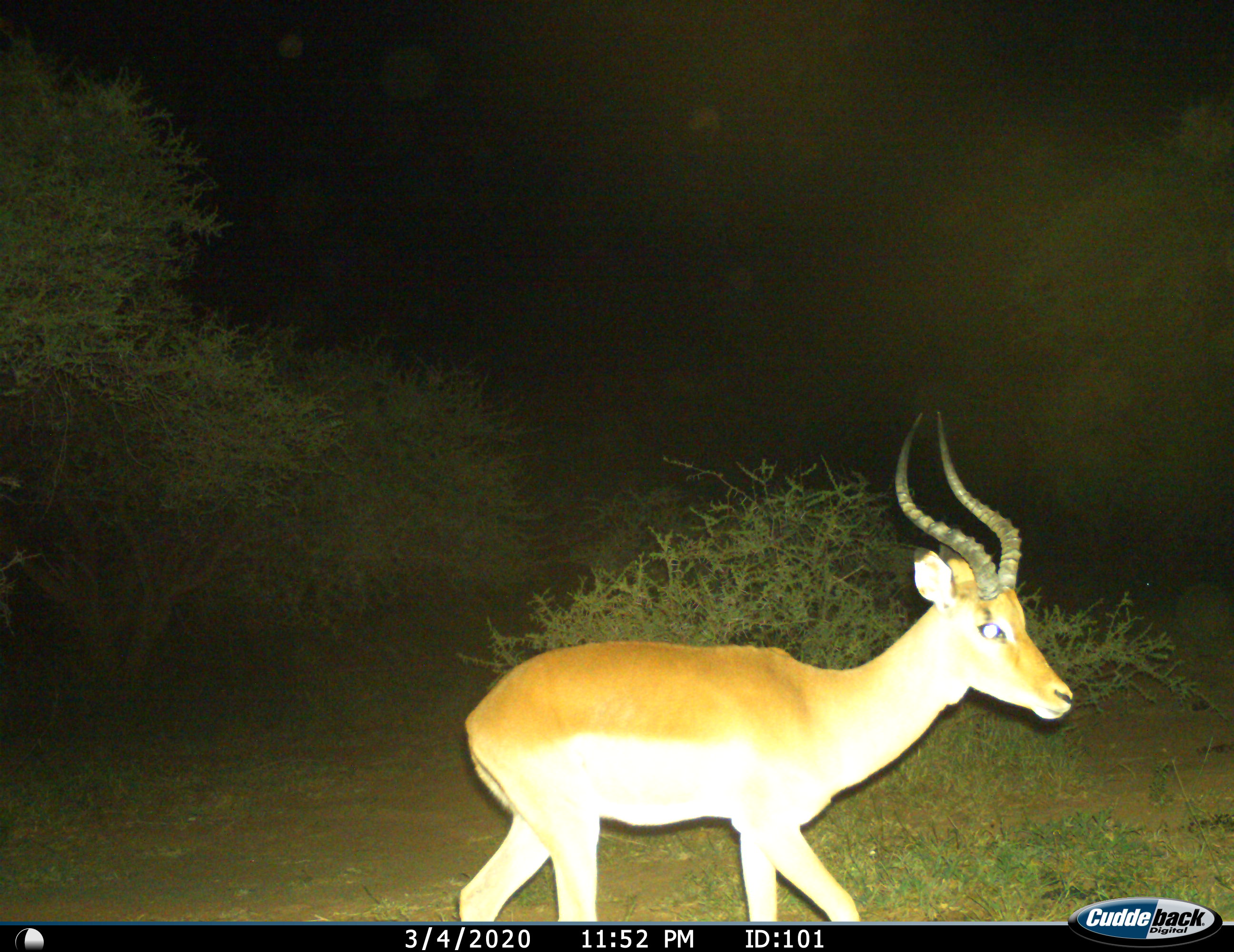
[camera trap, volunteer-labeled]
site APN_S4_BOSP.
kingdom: Animalia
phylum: Chordata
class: Mammalia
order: Artiodactyla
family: Bovidae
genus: Aepyceros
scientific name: Aepyceros melampus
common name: impala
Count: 1.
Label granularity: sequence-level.